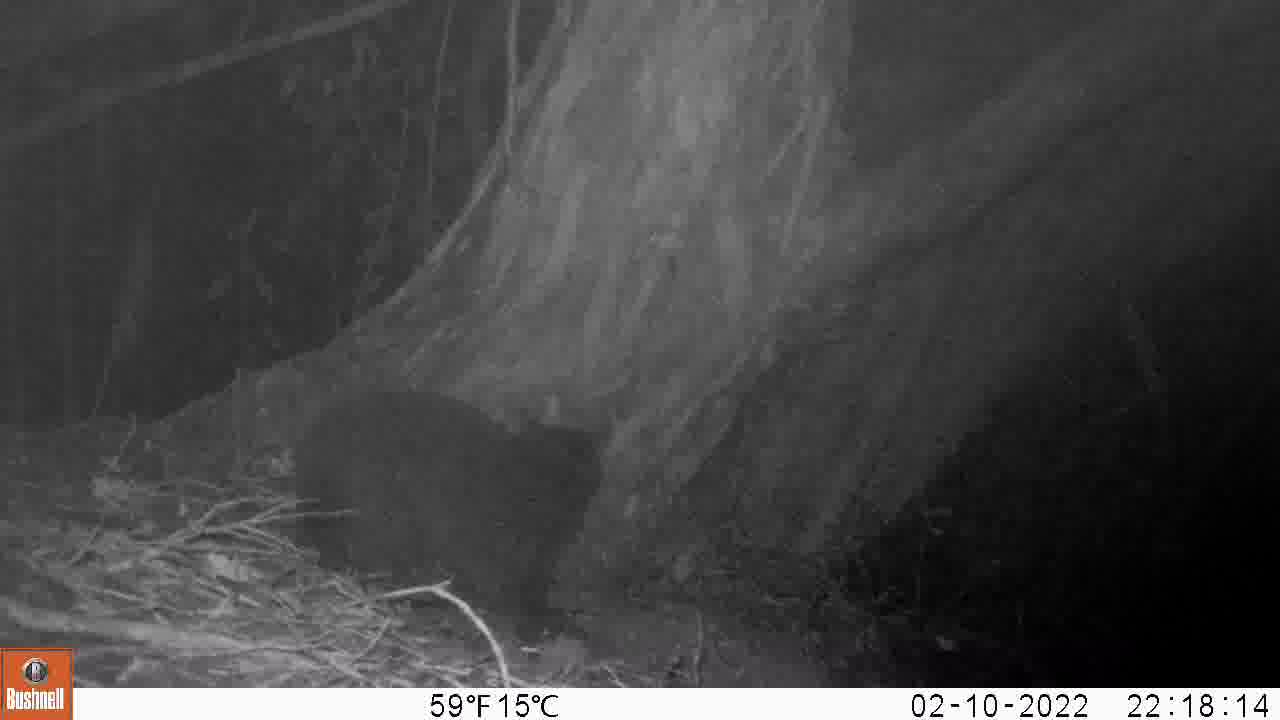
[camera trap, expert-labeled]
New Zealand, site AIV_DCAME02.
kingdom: Animalia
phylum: Chordata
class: Mammalia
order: Carnivora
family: Felidae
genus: Felis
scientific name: Felis catus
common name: domestic cat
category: cat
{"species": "cat (domestic cat) (Felis catus)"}